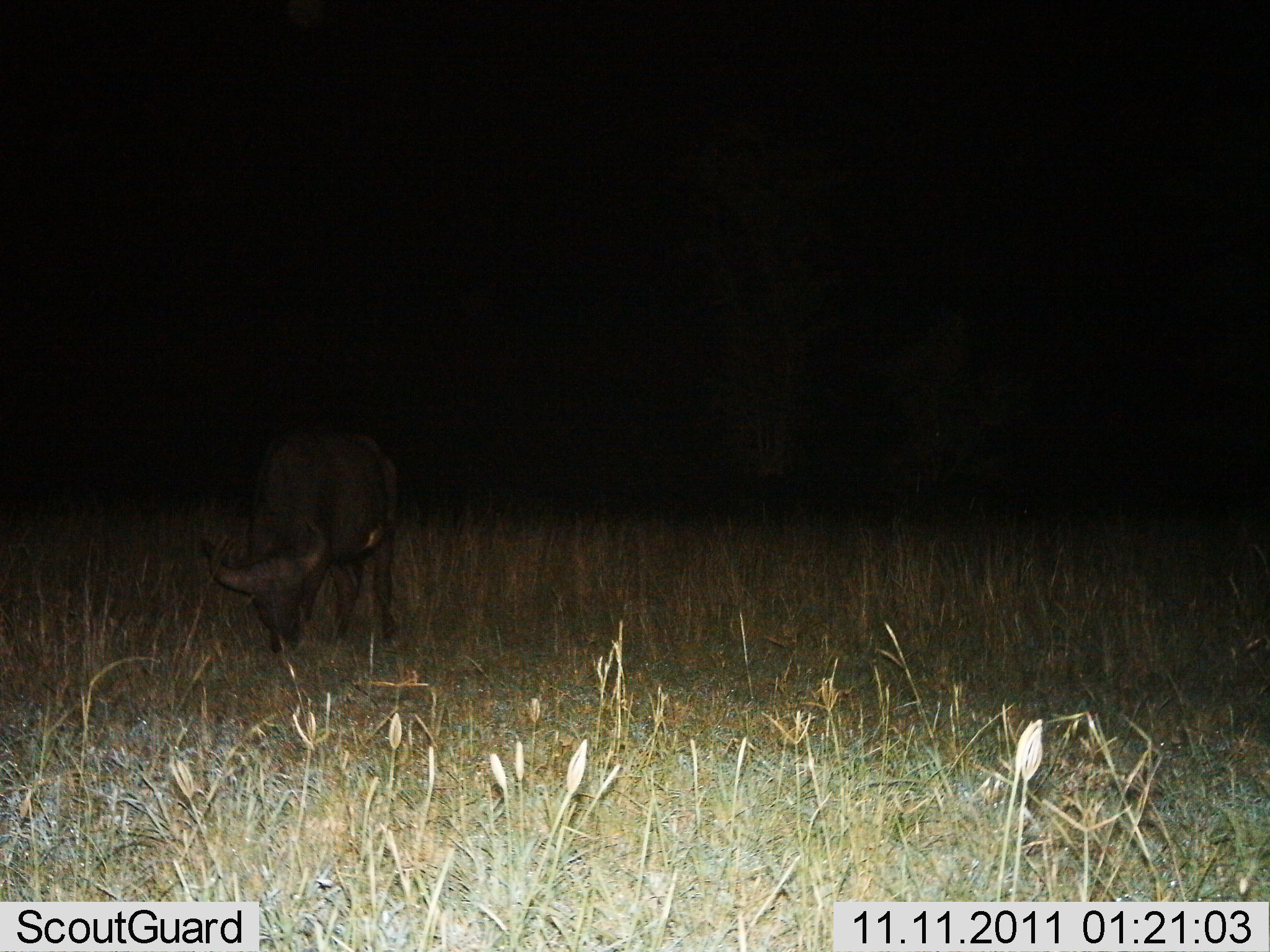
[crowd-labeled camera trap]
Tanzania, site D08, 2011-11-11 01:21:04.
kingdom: Animalia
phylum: Chordata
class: Mammalia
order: Artiodactyla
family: Bovidae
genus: Syncerus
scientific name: Syncerus caffer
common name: cape buffalo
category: buffalo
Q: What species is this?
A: Buffalo (cape buffalo) (Syncerus caffer).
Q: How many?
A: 1.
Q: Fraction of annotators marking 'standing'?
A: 6%.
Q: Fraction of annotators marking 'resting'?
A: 0%.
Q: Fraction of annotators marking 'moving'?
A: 0%.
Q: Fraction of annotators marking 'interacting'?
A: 0%.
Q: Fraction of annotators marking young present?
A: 6%.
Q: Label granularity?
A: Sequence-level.